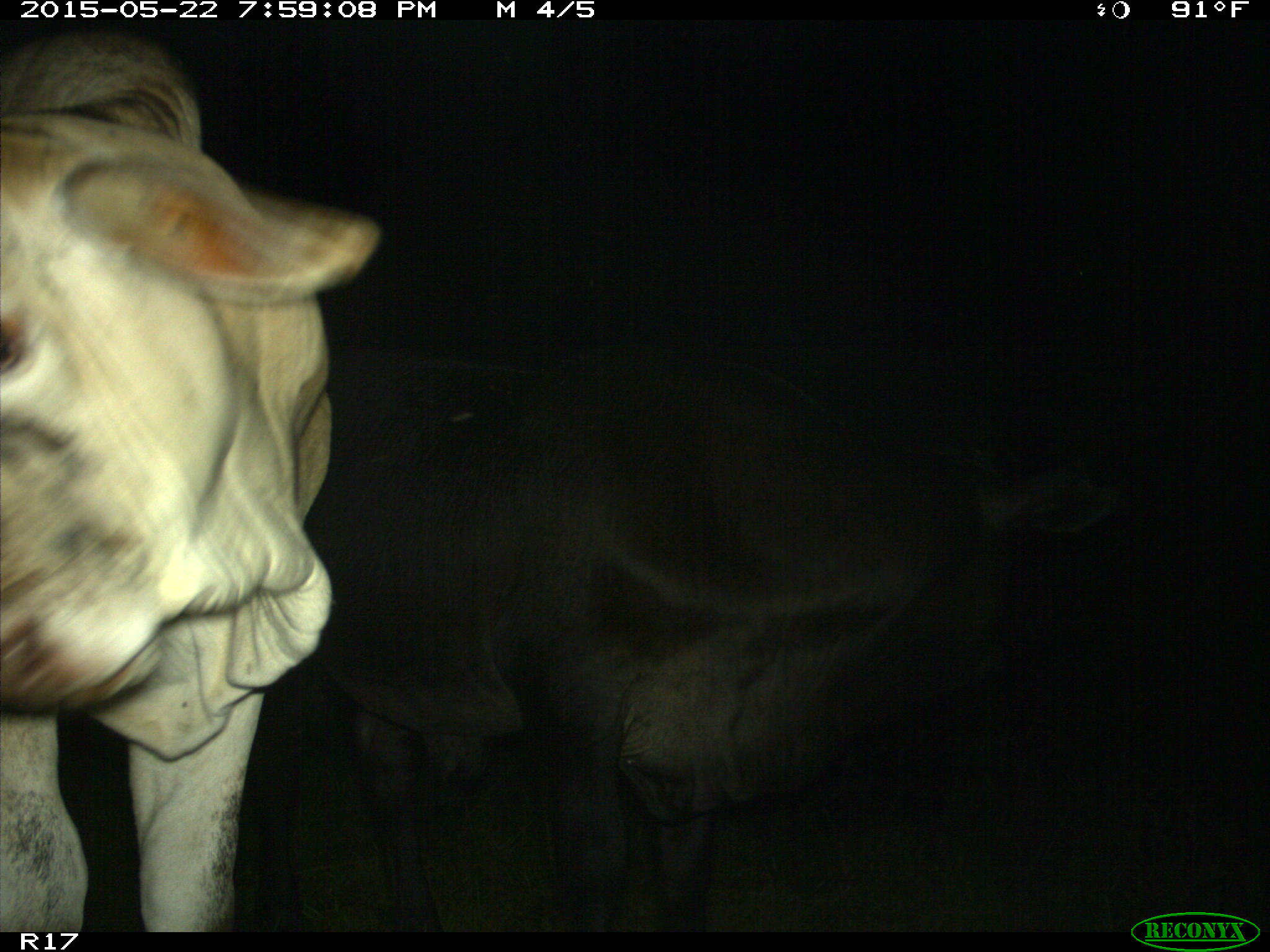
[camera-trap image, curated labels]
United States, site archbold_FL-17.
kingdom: Animalia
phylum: Chordata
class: Mammalia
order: Artiodactyla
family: Bovidae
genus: Bos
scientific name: Bos taurus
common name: domestic cow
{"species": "Bos taurus (domestic cow)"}